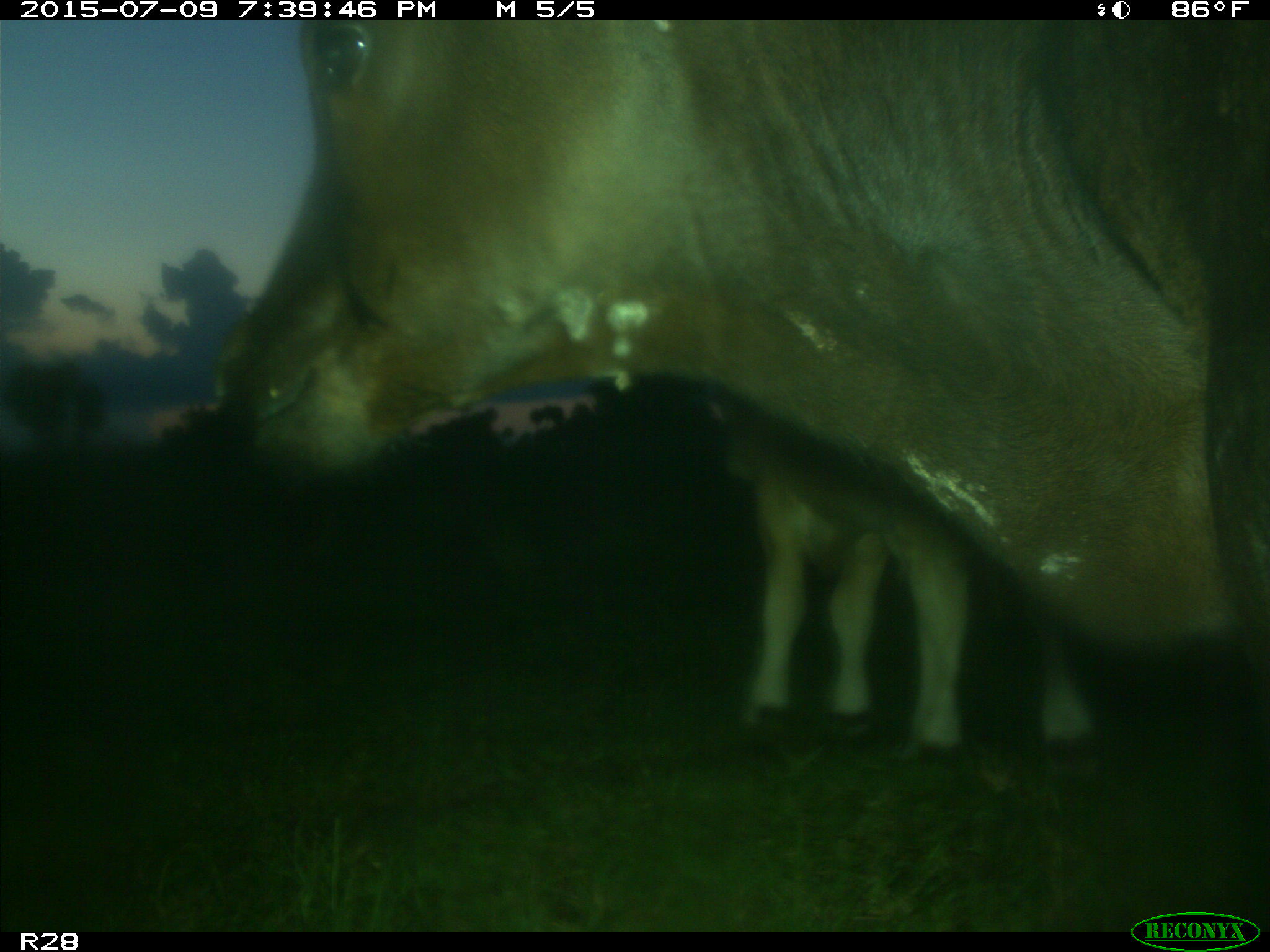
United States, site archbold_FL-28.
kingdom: Animalia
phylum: Chordata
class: Mammalia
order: Artiodactyla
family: Bovidae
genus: Bos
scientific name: Bos taurus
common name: domestic cow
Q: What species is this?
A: Bos taurus (domestic cow).